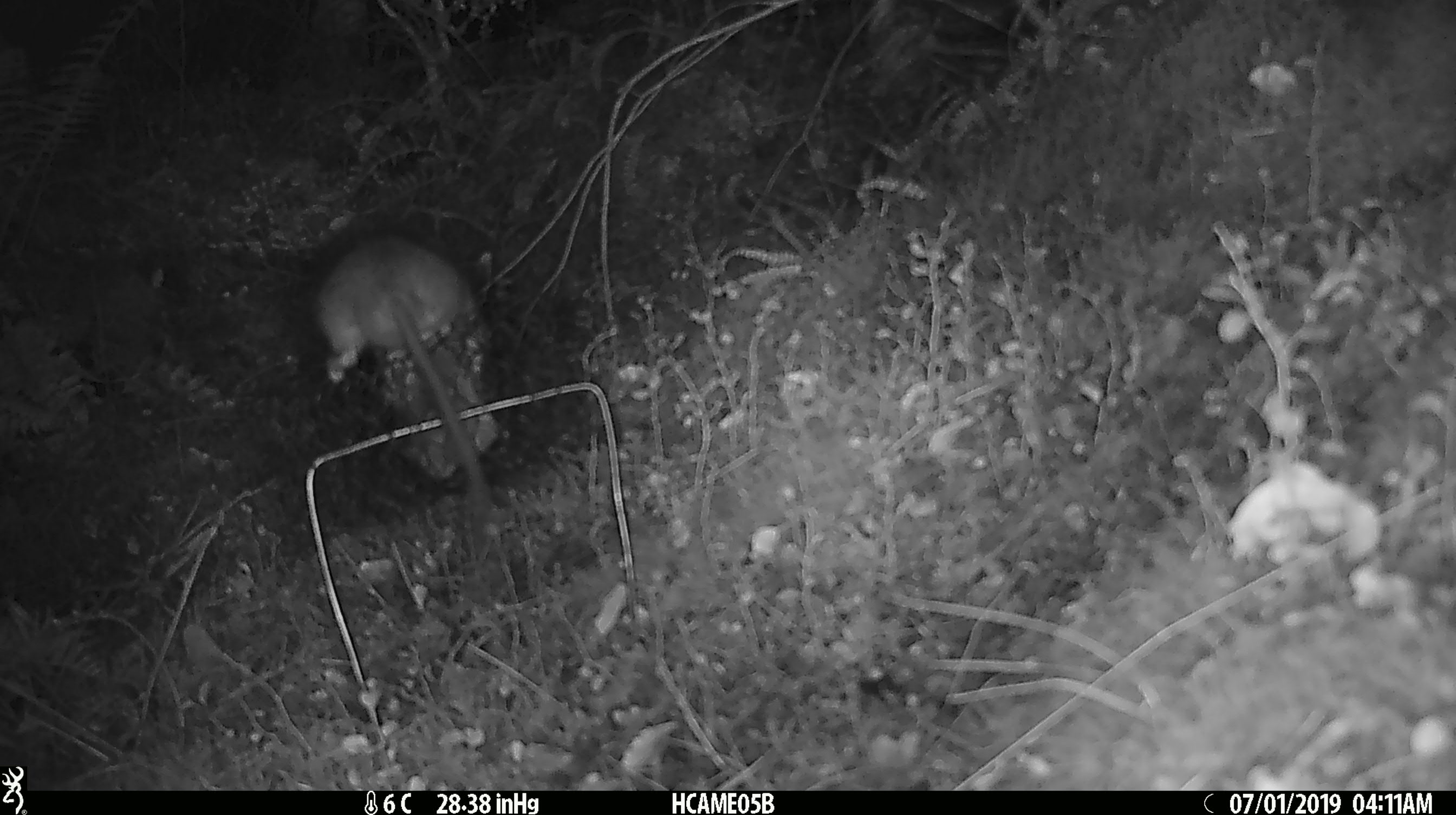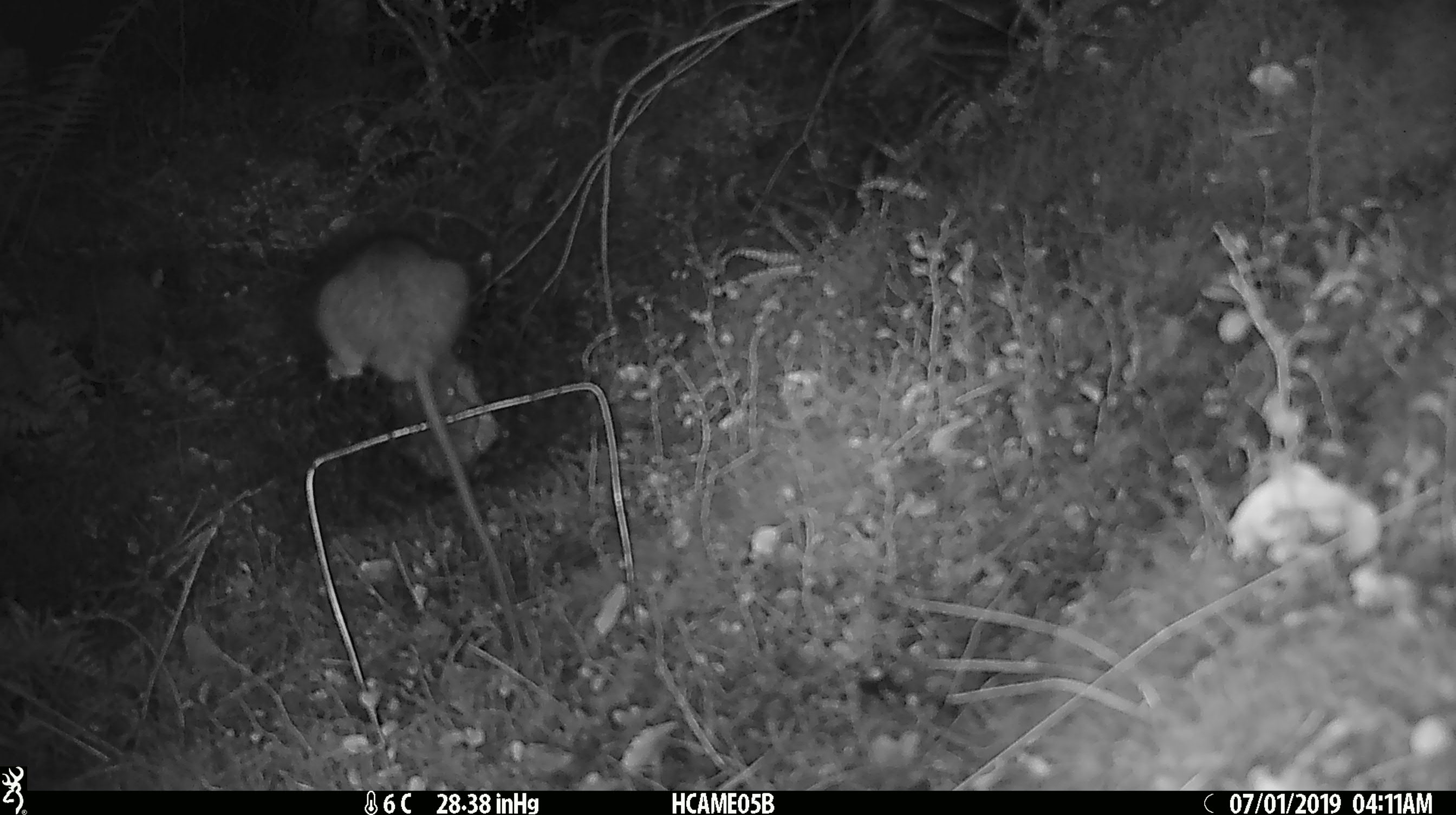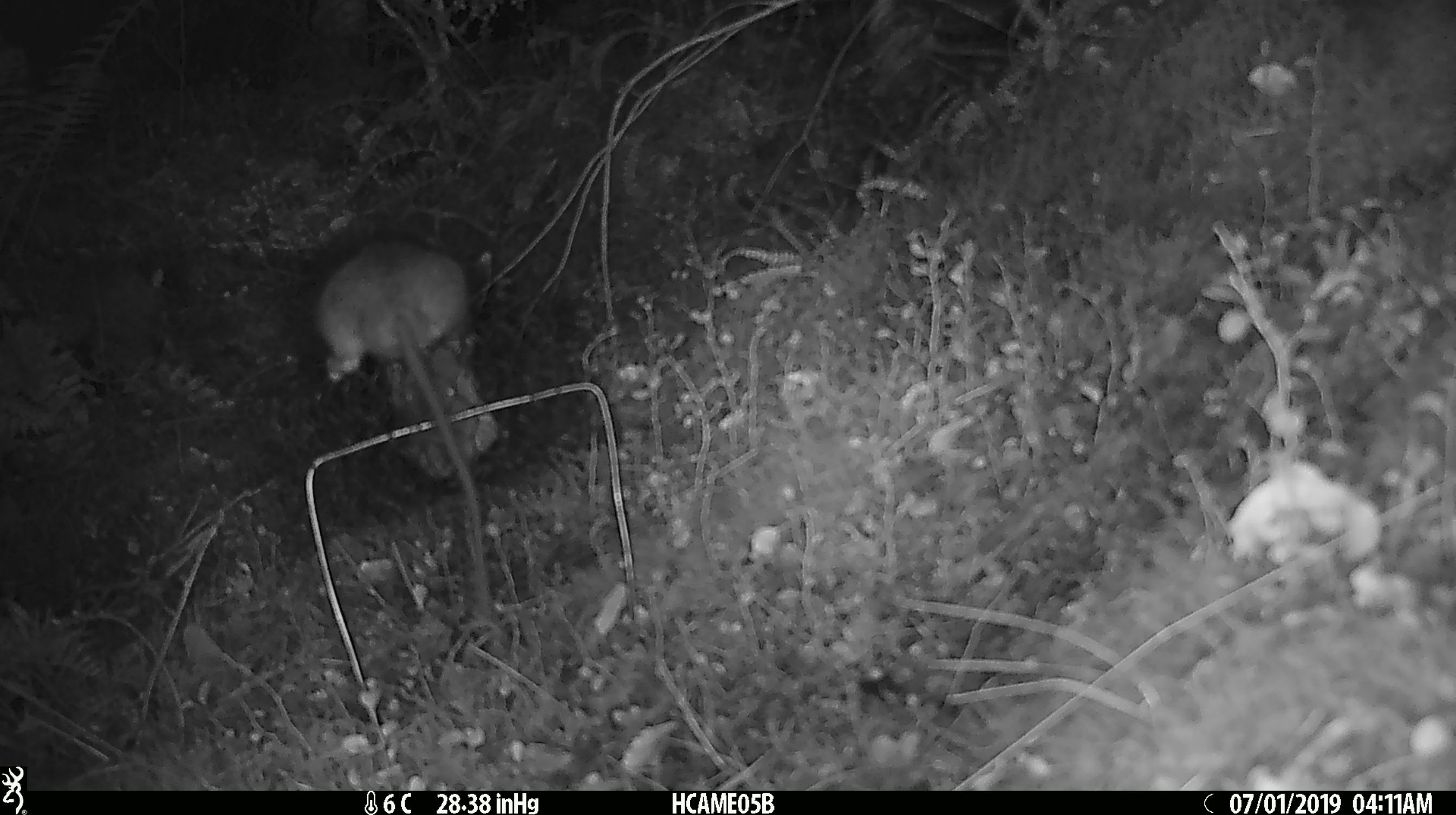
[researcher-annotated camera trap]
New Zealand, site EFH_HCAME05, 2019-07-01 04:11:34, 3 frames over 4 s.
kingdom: Animalia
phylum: Chordata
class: Mammalia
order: Rodentia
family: Muridae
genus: Rattus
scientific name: Rattus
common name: rat